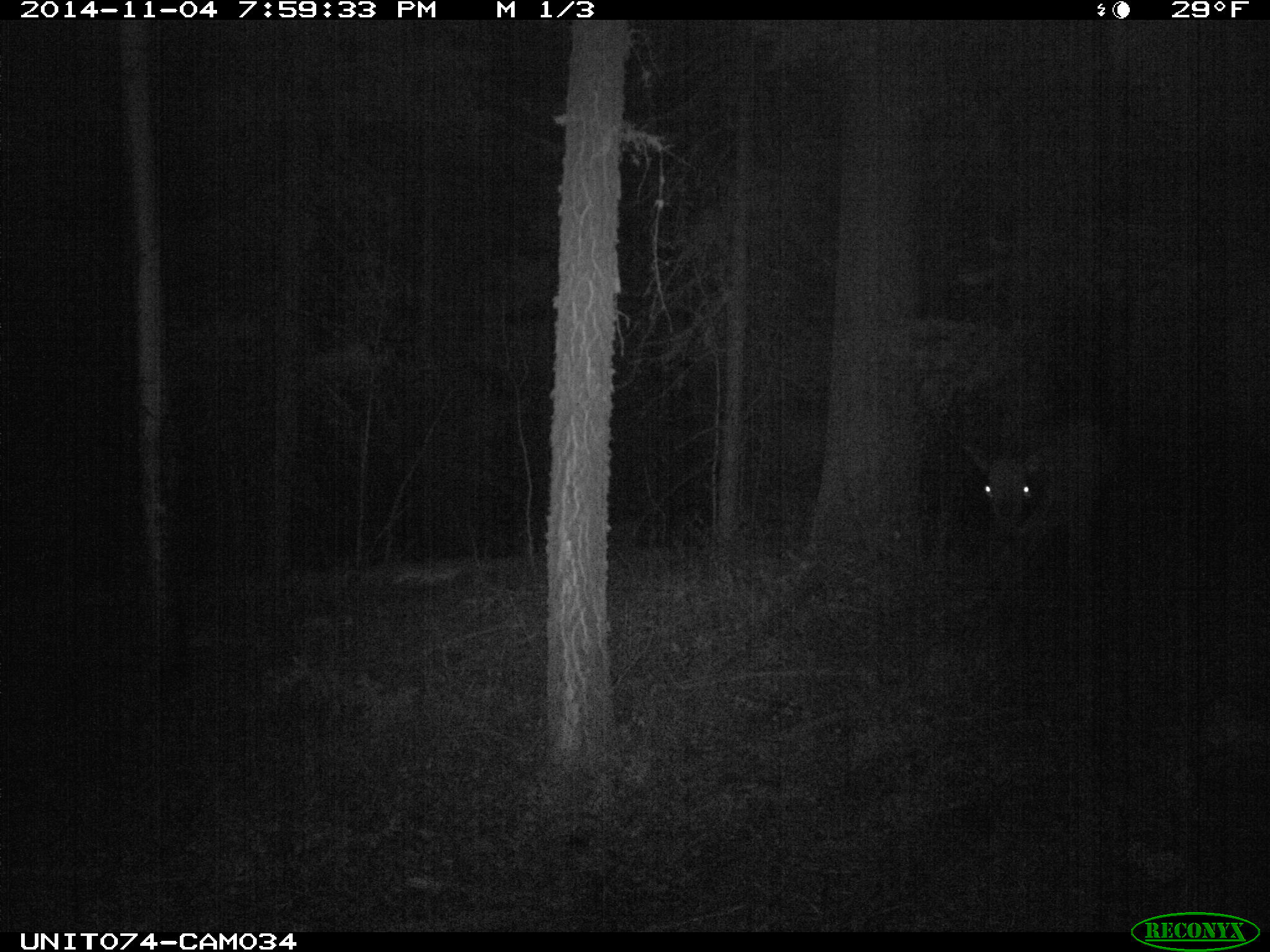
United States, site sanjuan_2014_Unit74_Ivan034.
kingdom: Animalia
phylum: Chordata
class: Mammalia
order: Artiodactyla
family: Cervidae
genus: Cervus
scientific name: Cervus elaphus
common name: red deer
Cervus elaphus (red deer).